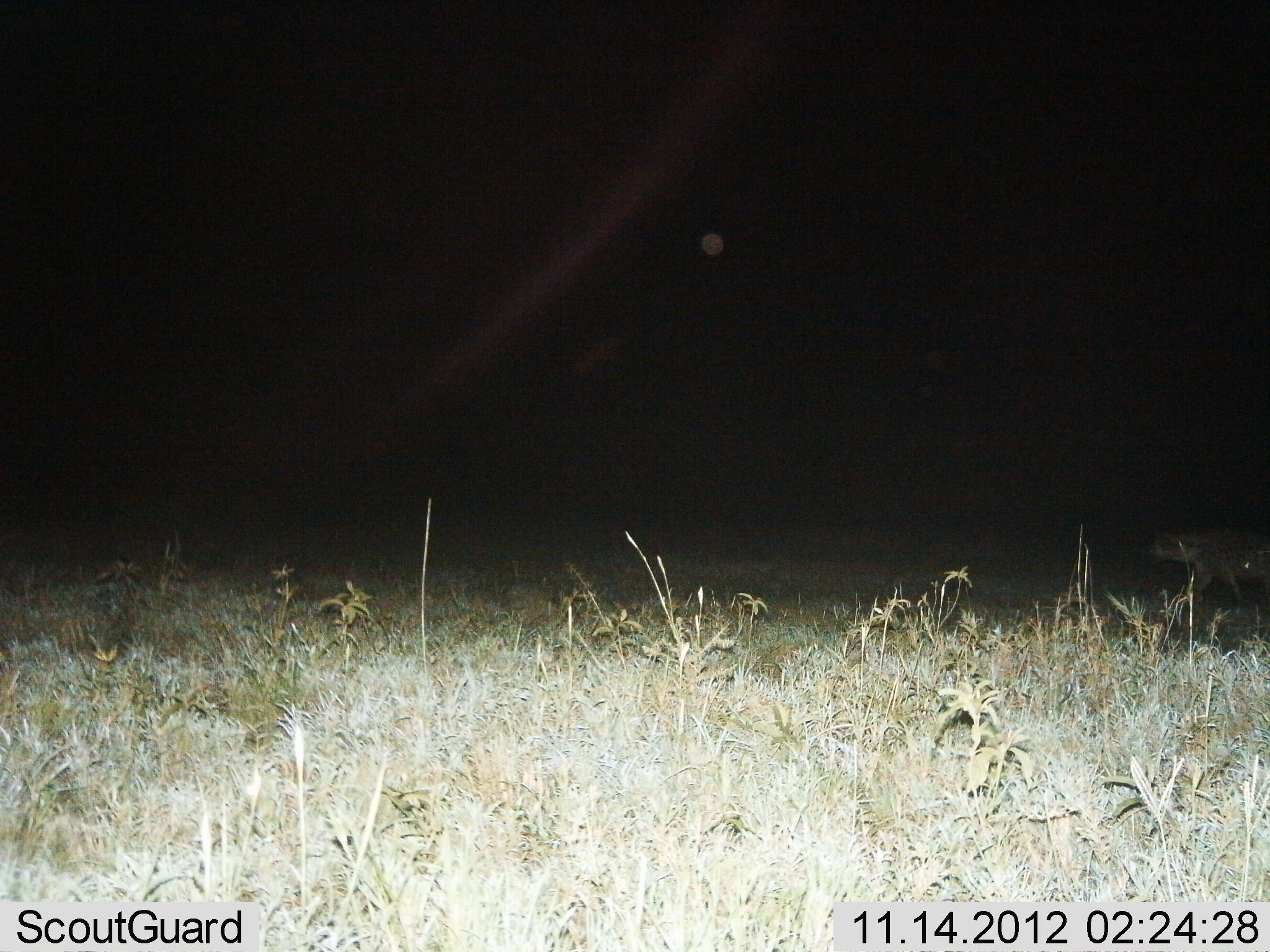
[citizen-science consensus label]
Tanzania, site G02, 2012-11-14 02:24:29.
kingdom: Animalia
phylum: Chordata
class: Mammalia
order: Carnivora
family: Hyaenidae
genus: Crocuta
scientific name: Crocuta crocuta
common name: spotted hyena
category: hyenaspotted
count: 1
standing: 0%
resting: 0%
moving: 100%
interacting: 0%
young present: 0%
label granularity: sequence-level